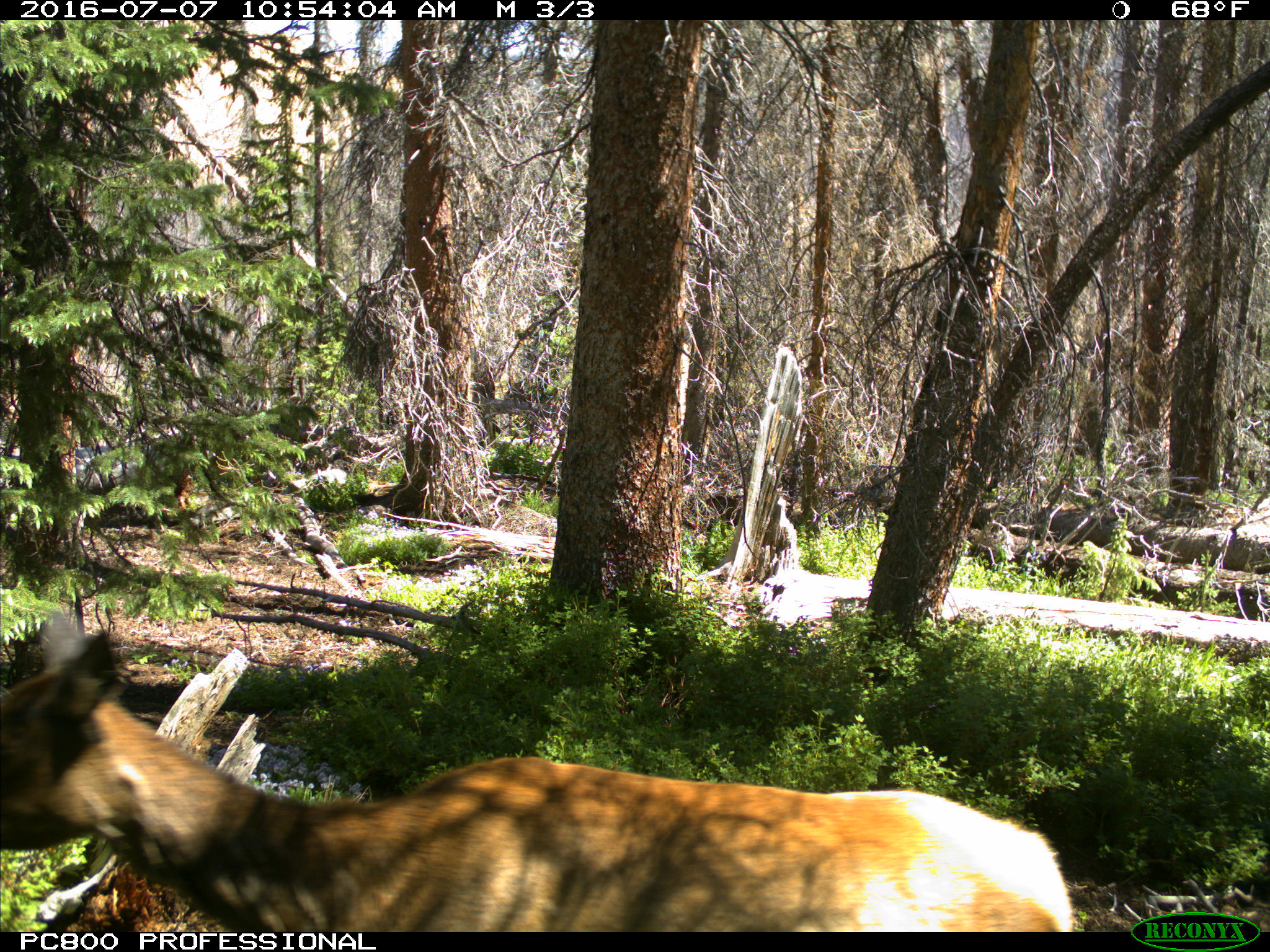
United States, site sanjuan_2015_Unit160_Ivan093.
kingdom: Animalia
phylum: Chordata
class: Mammalia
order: Artiodactyla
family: Cervidae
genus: Cervus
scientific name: Cervus elaphus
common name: red deer